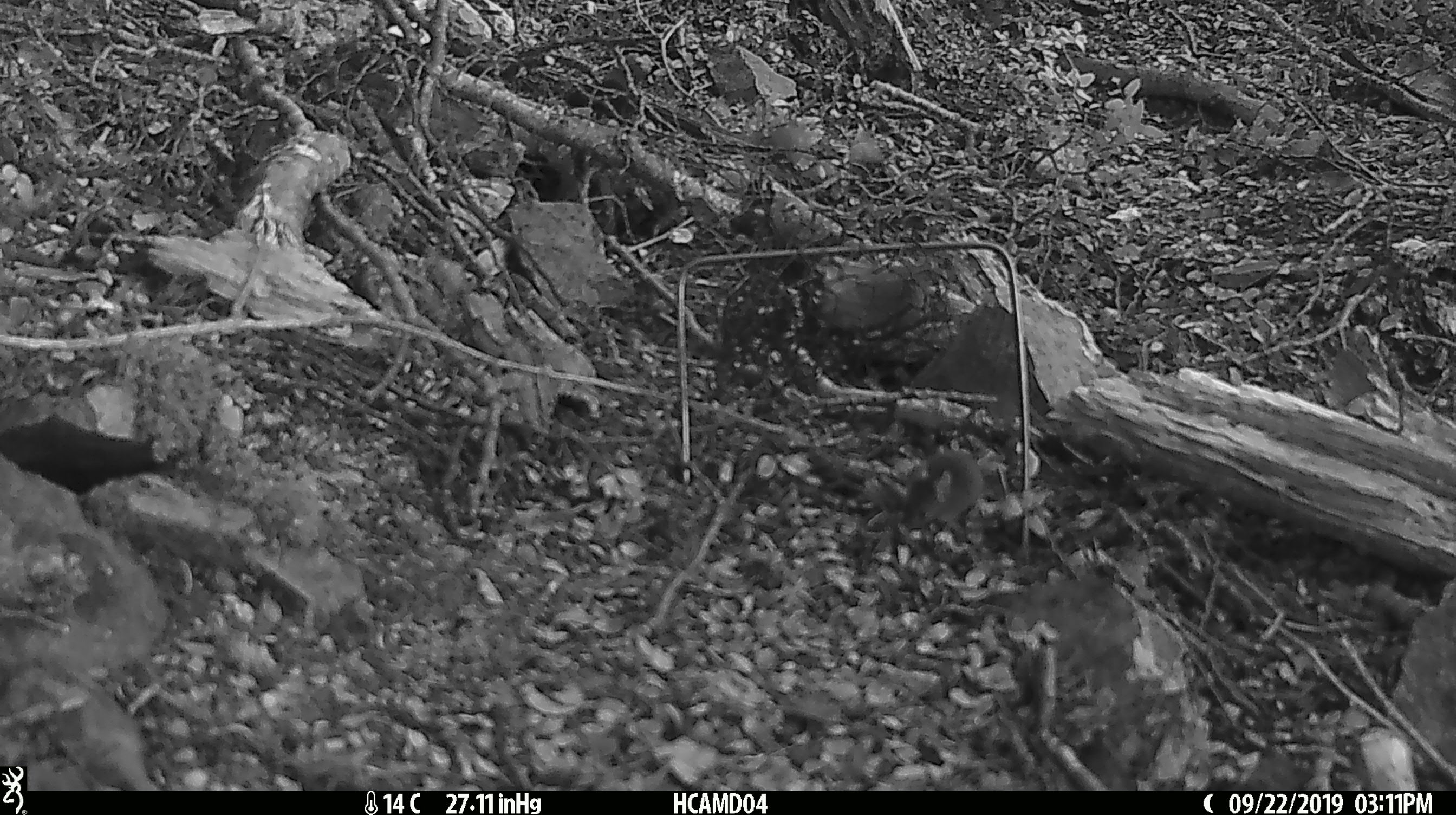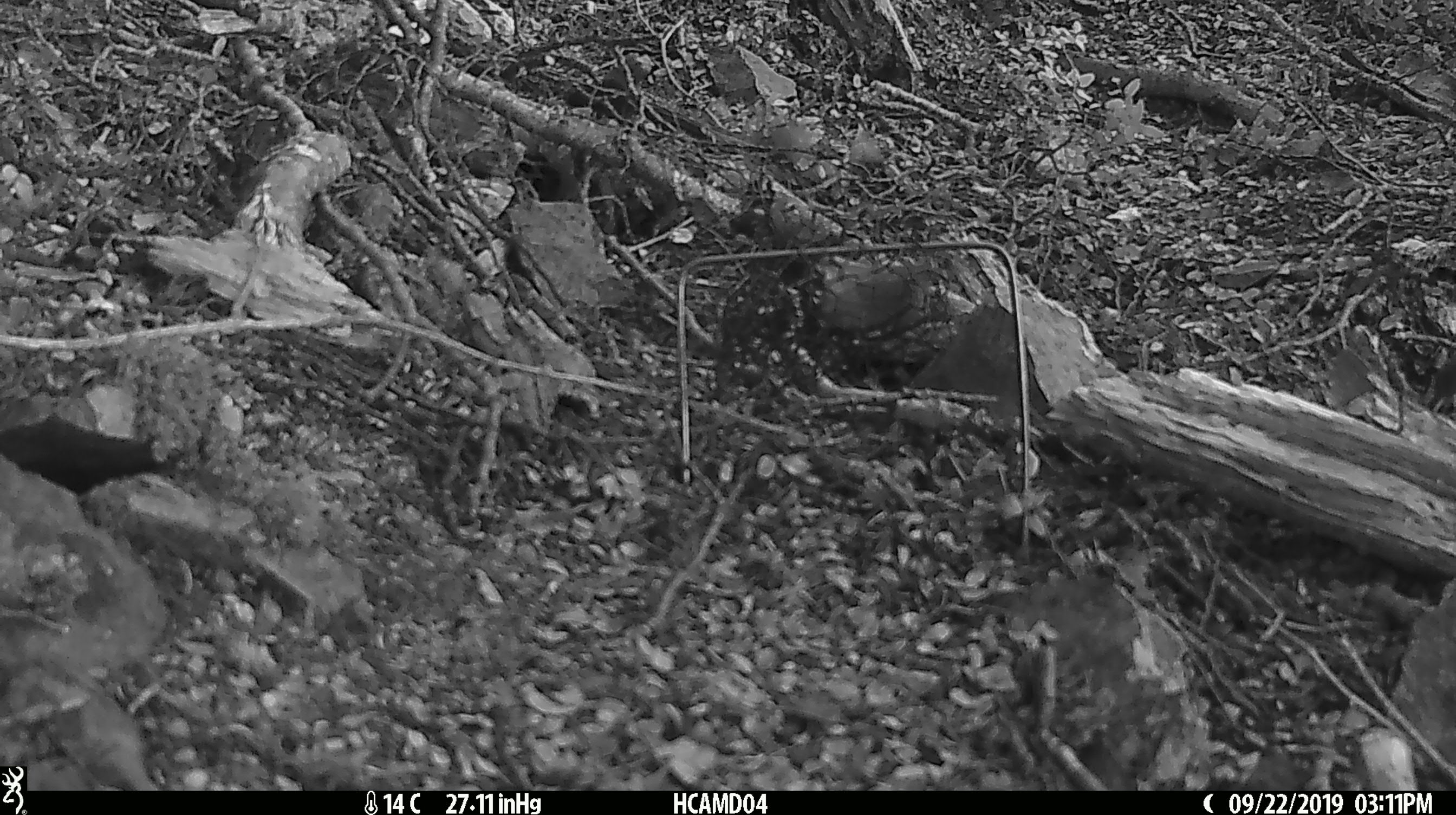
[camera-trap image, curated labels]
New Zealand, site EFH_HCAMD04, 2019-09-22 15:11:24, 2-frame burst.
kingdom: Animalia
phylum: Chordata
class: Mammalia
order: Rodentia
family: Muridae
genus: Mus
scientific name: Mus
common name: mouse